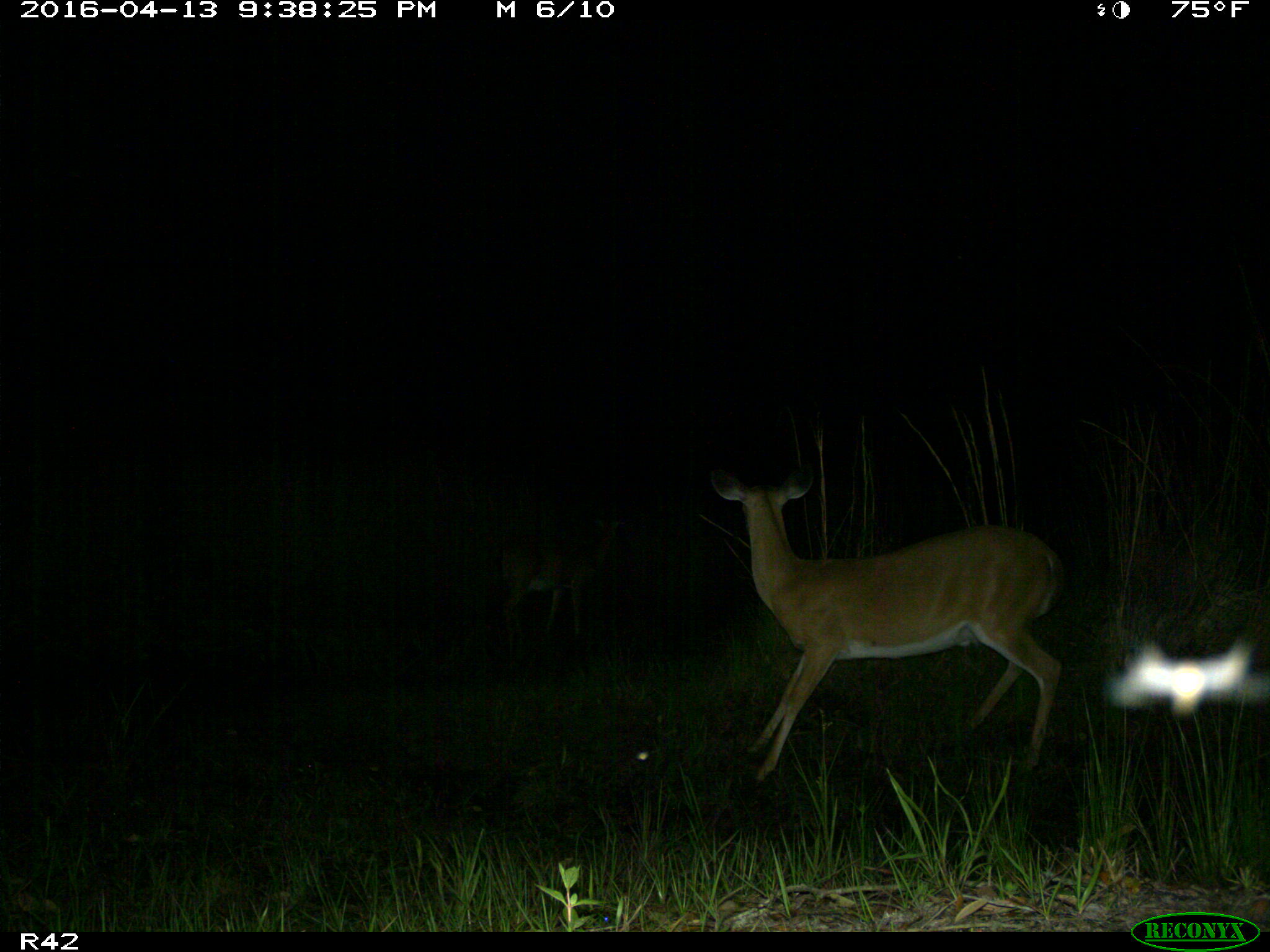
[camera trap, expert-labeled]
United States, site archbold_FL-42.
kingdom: Animalia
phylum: Chordata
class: Mammalia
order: Artiodactyla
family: Cervidae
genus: Odocoileus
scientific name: Odocoileus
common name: deer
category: unidentified deer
Unidentified deer (deer) (Odocoileus).